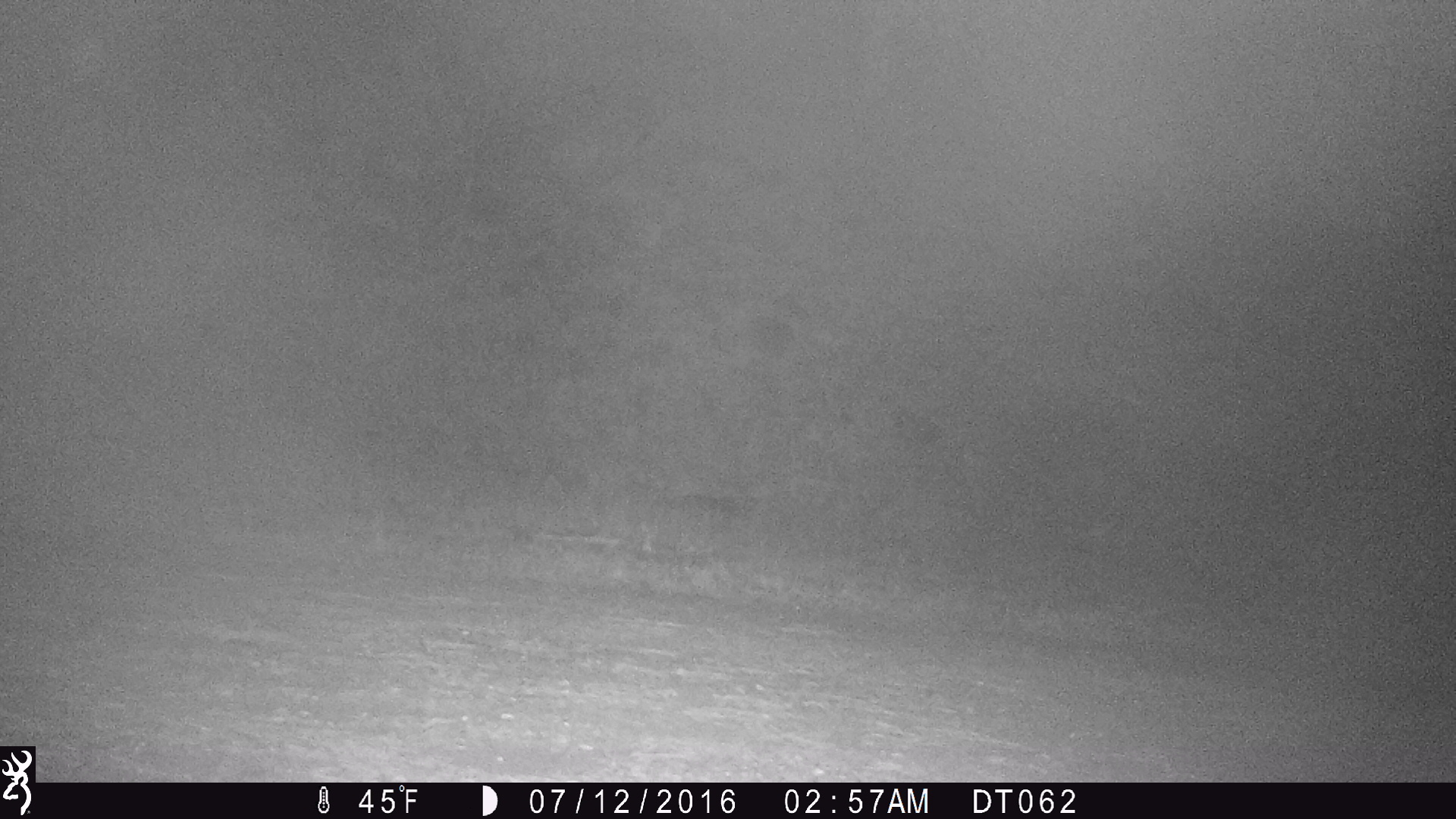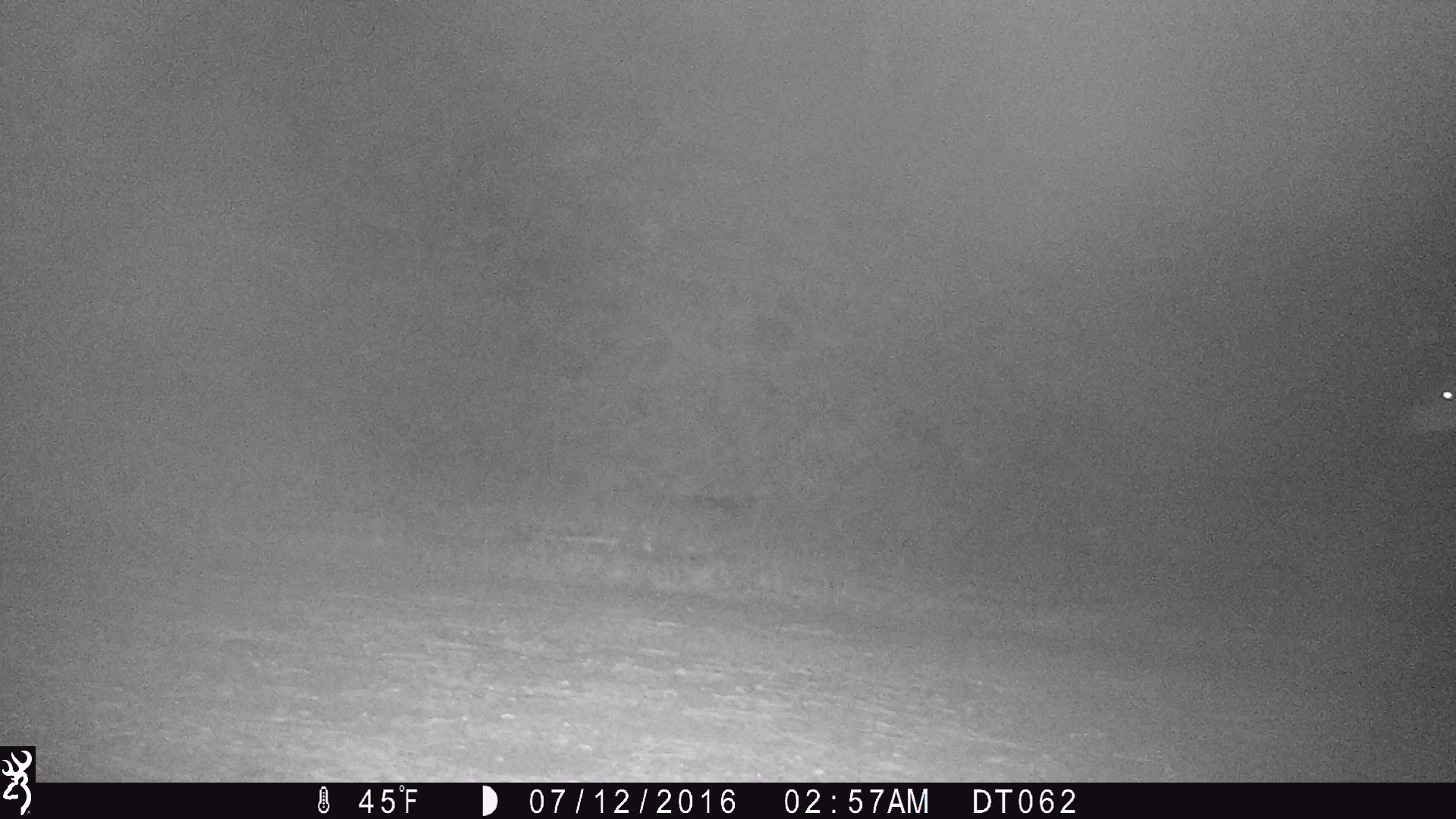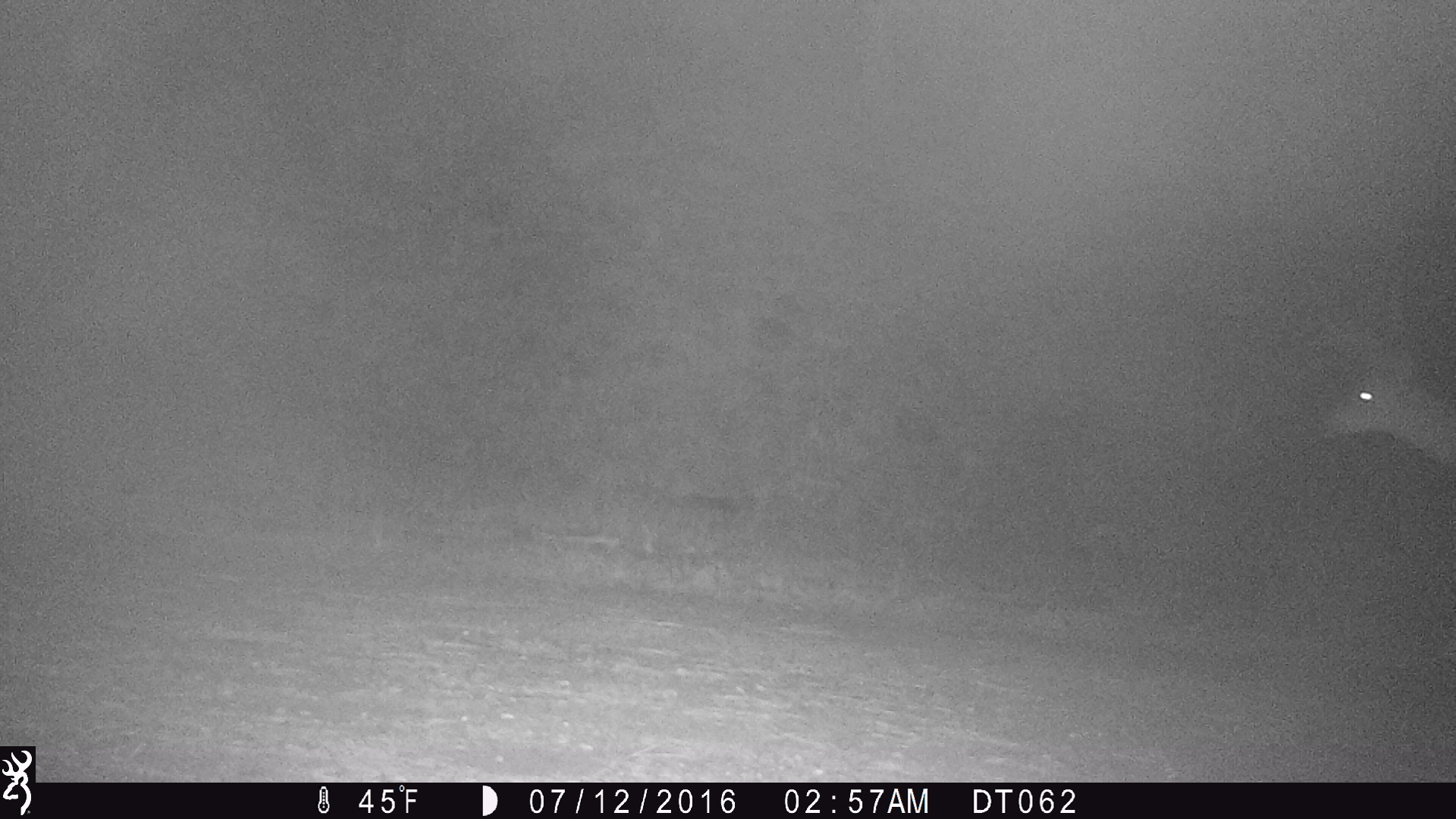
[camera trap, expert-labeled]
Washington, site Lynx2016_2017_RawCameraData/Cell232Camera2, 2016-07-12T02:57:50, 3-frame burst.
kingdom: Animalia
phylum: Chordata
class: Mammalia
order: Artiodactyla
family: Cervidae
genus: Odocoileus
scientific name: Odocoileus hemionus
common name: mule deer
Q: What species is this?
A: Odocoileus hemionus (mule deer).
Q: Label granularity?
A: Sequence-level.